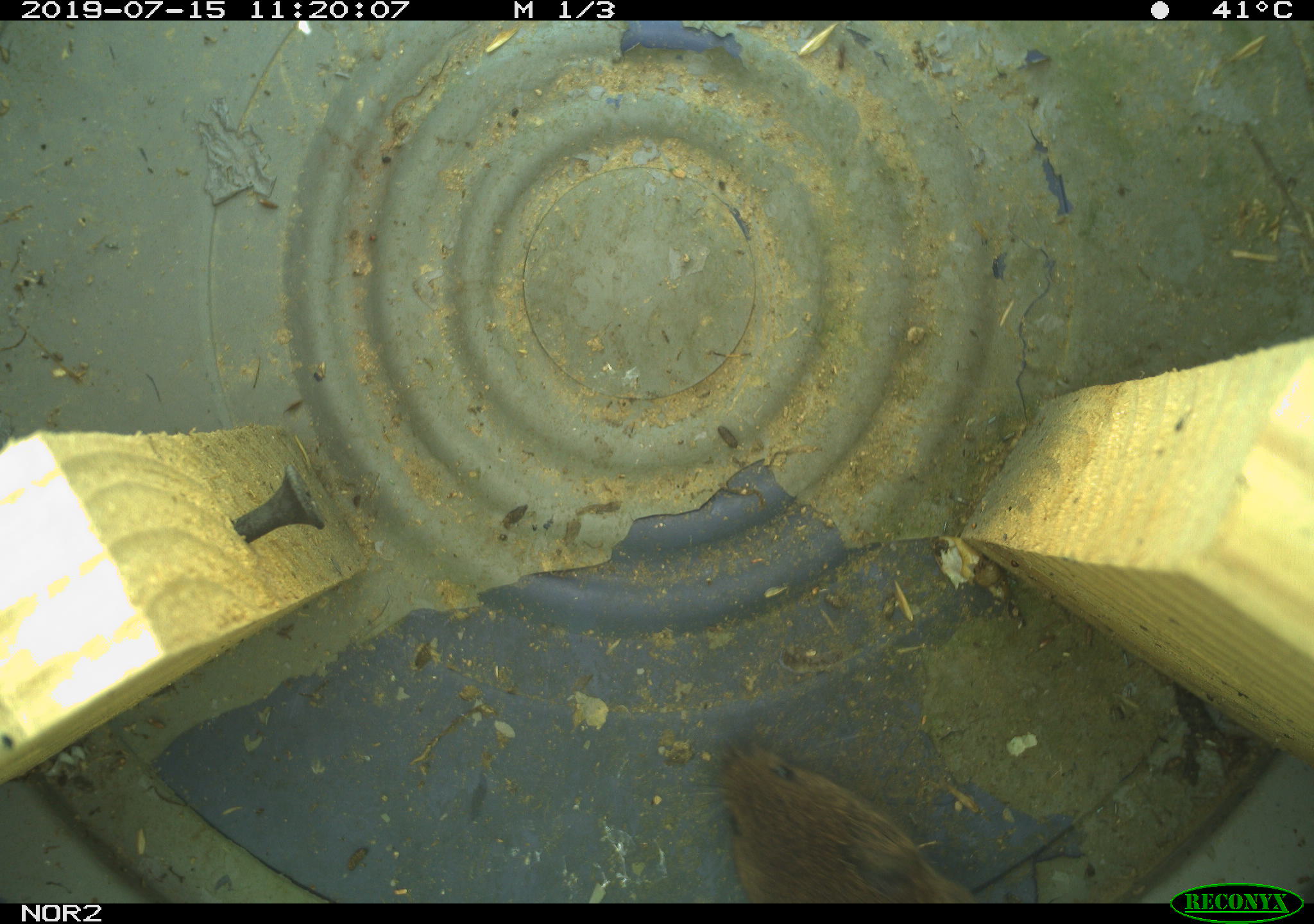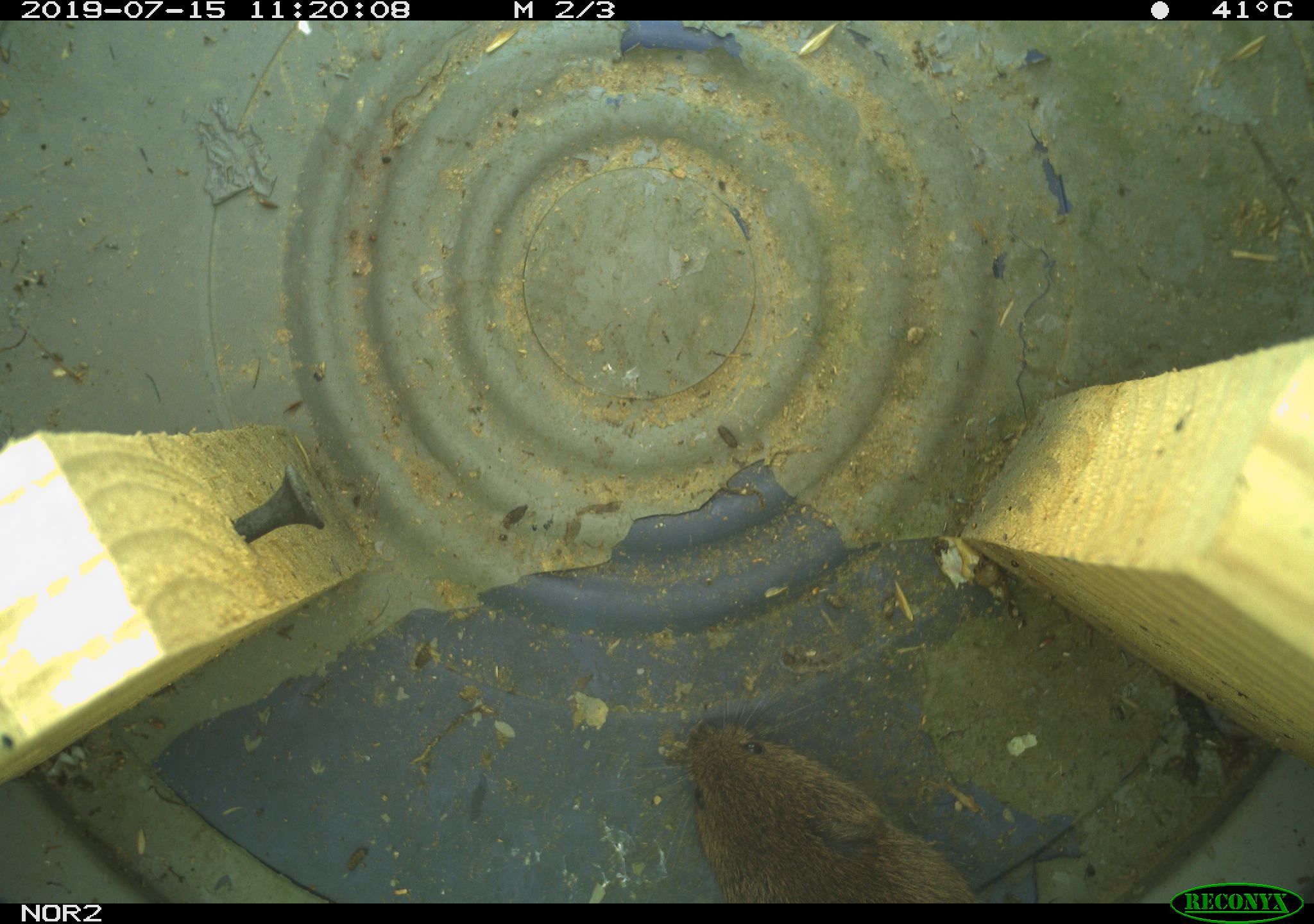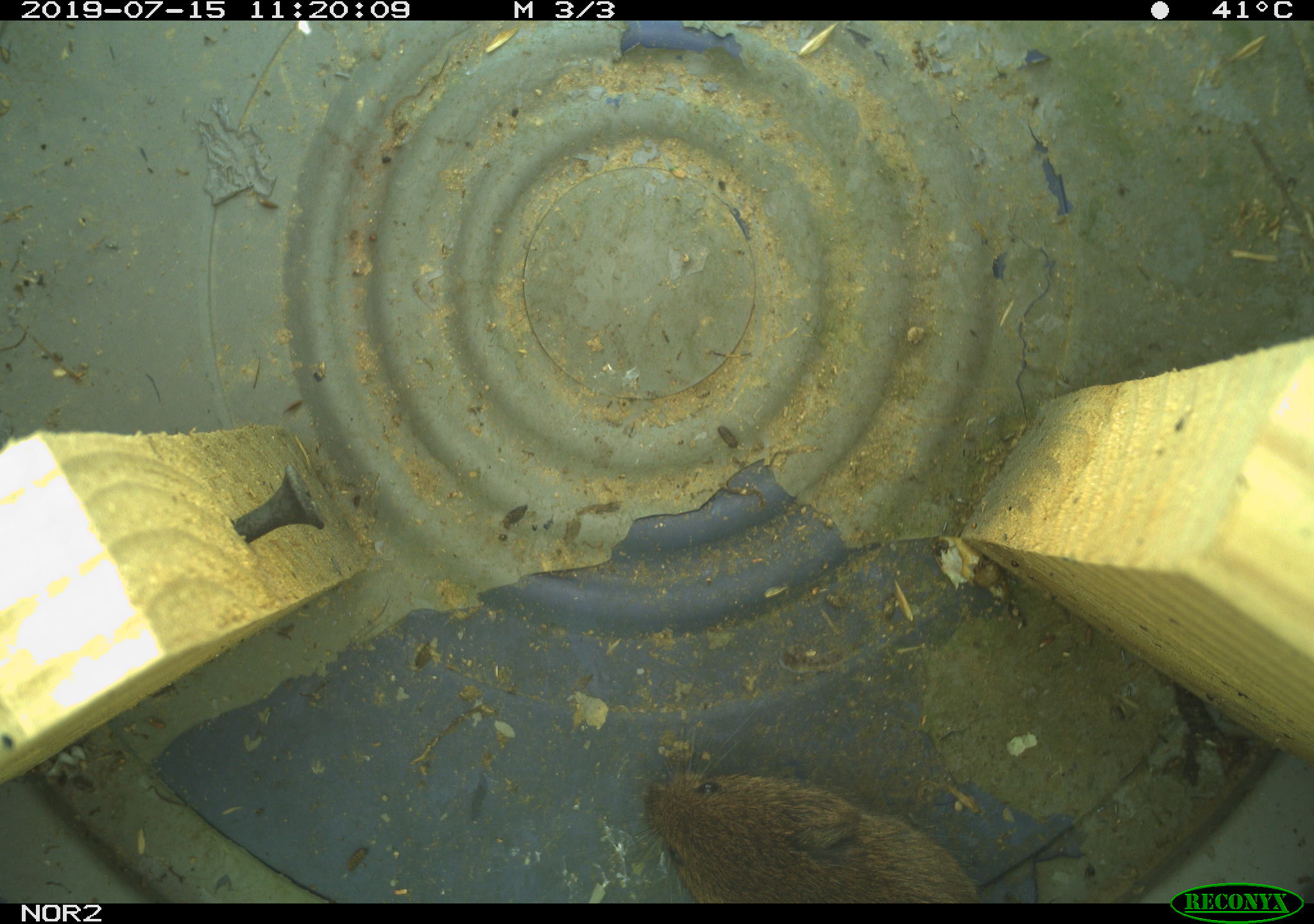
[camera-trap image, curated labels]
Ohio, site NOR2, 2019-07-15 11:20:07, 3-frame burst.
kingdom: Animalia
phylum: Chordata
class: Mammalia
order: Rodentia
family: Cricetidae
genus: Microtus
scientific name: Microtus pennsylvanicus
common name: meadow vole